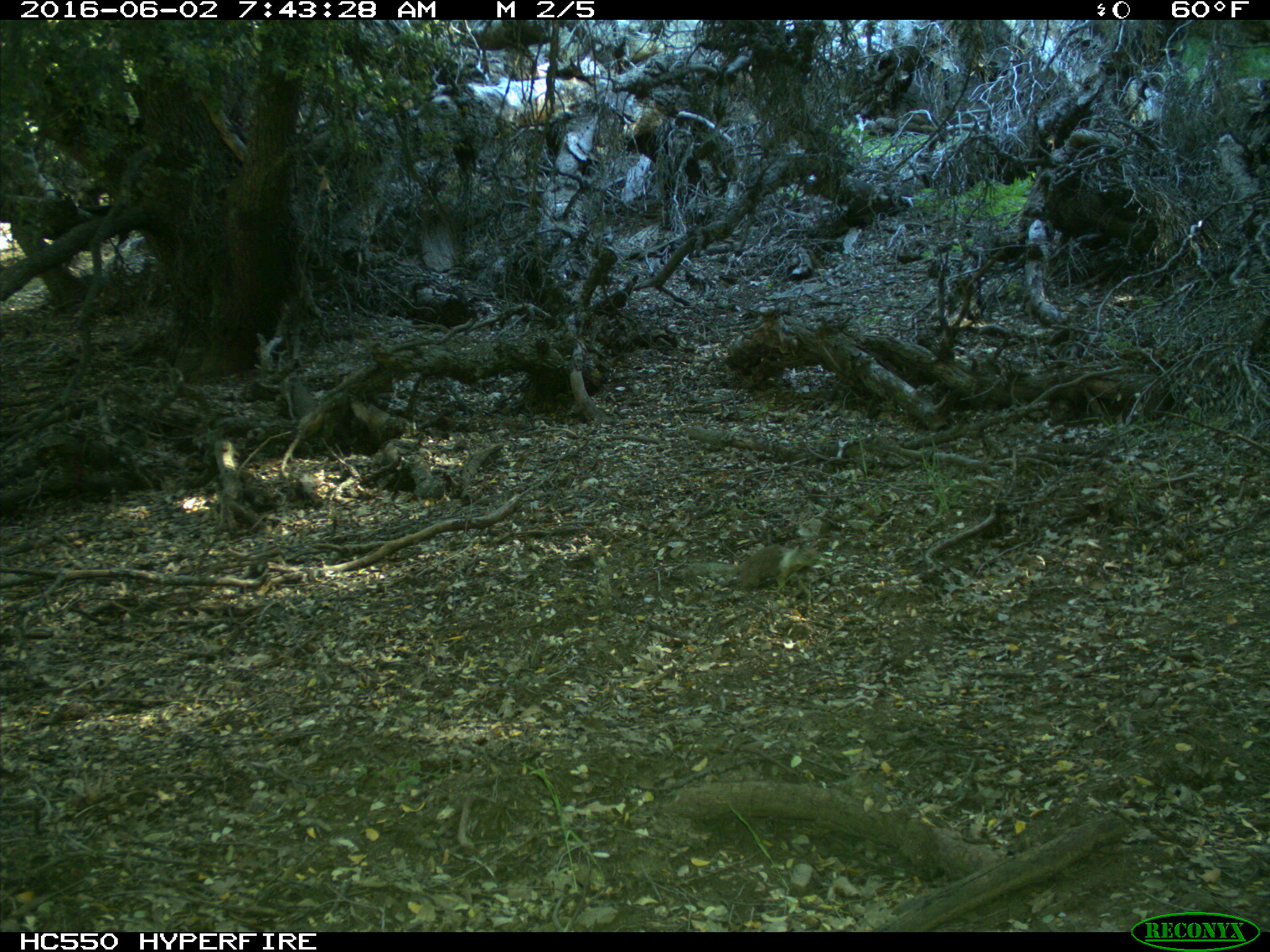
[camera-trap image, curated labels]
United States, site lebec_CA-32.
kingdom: Animalia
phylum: Chordata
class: Mammalia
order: Rodentia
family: Sciuridae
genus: Otospermophilus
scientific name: Otospermophilus beecheyi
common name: california ground squirrel